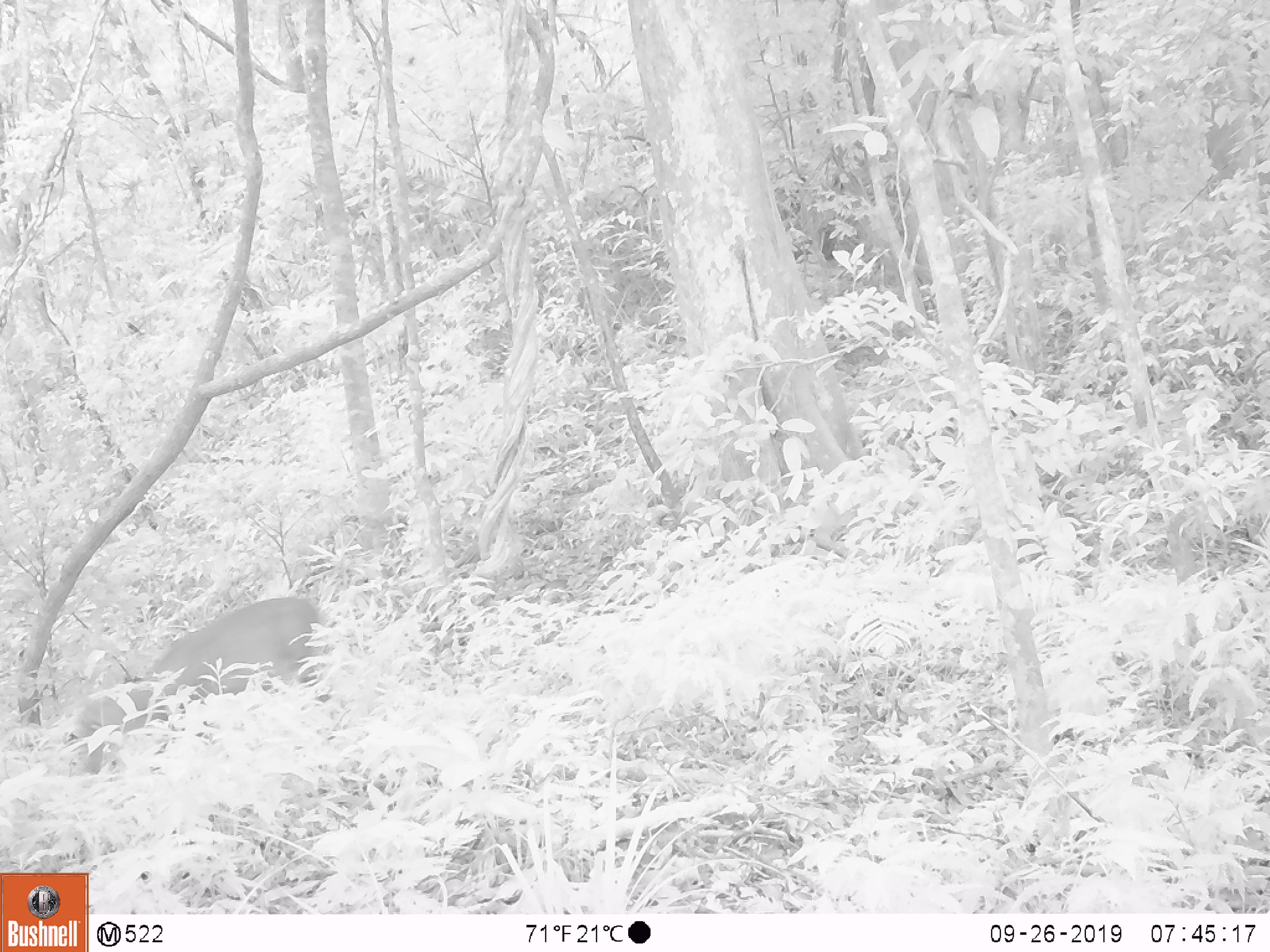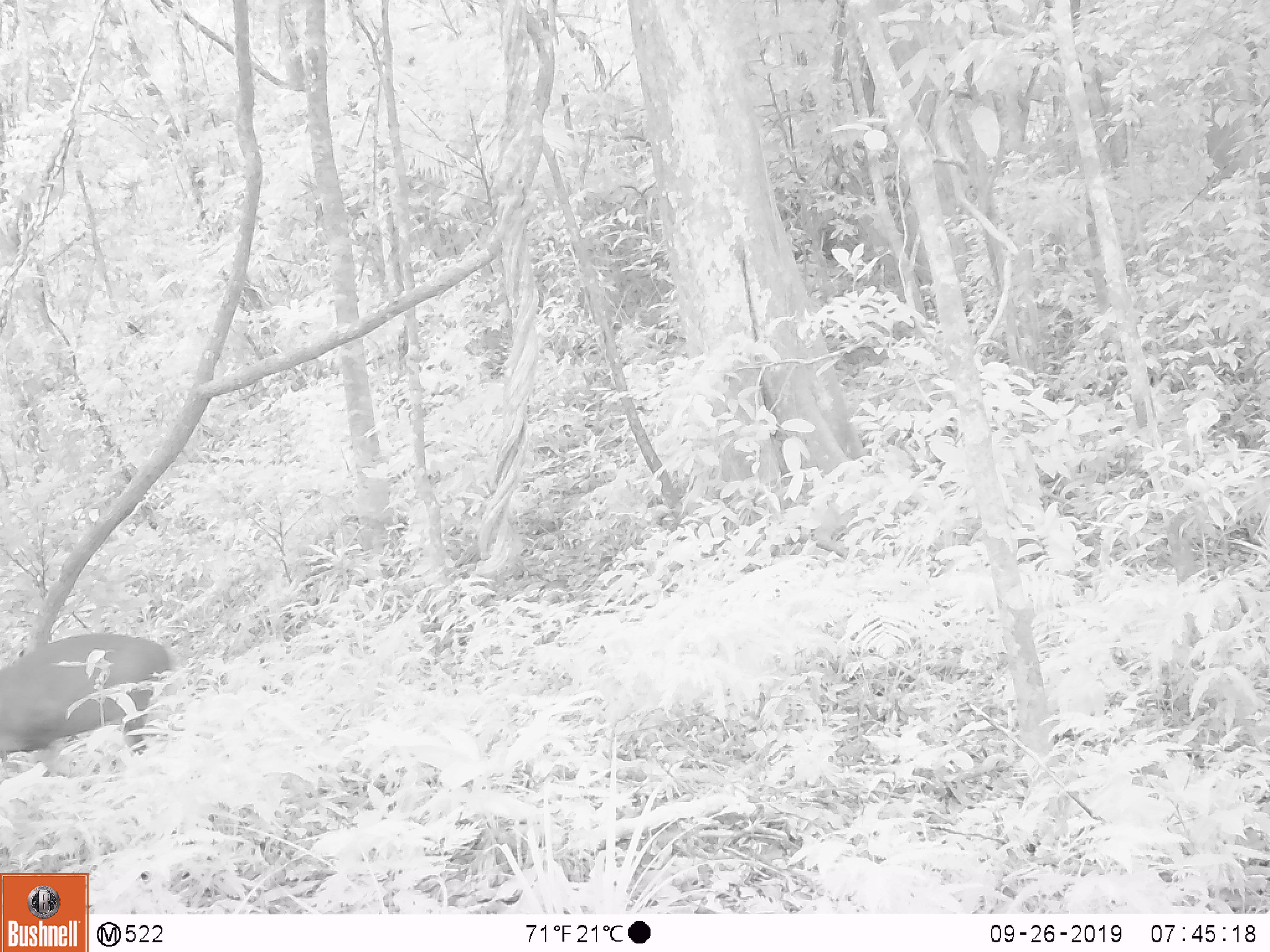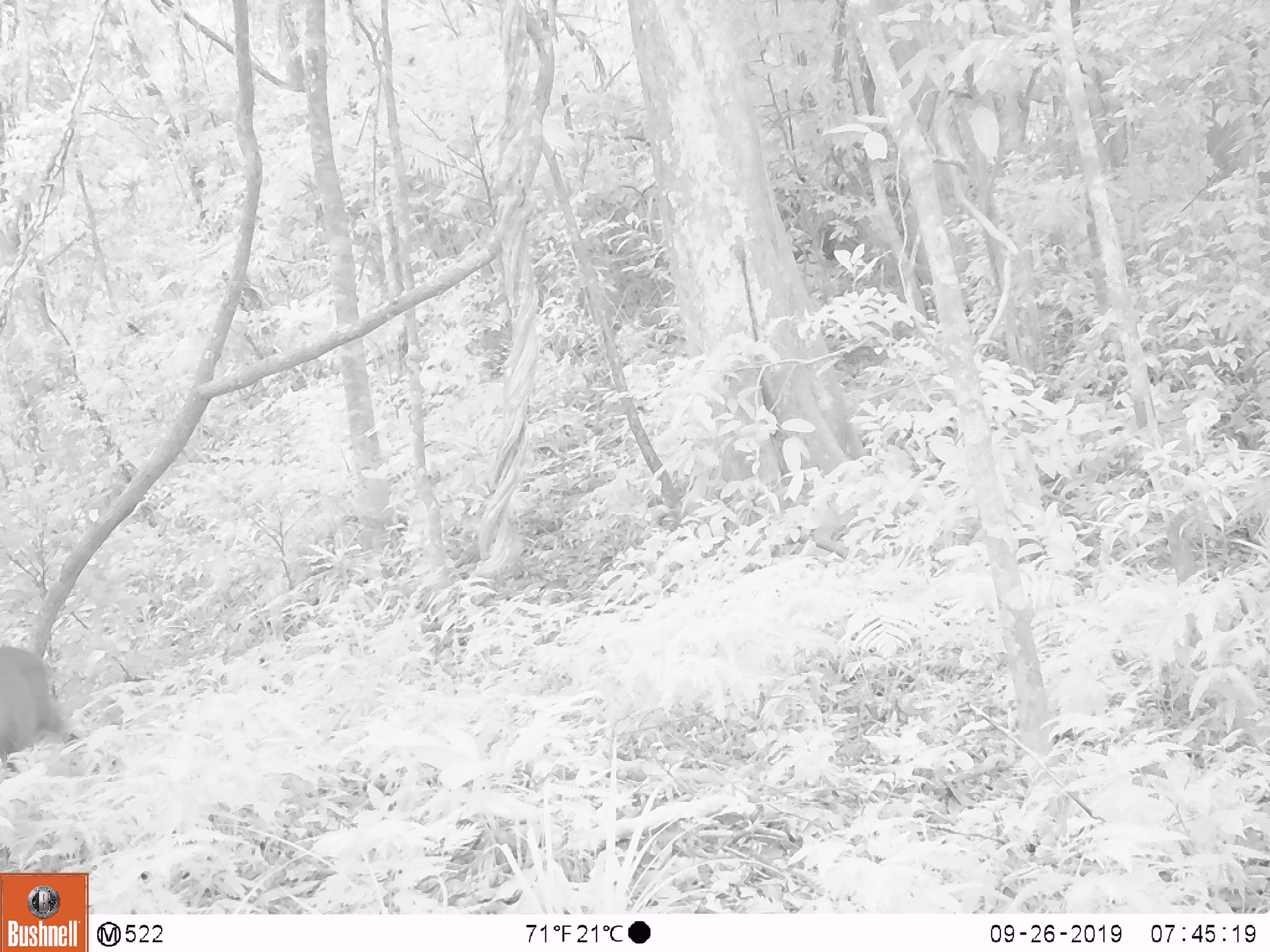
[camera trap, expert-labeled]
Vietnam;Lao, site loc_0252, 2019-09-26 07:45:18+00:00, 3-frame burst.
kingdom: Animalia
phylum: Chordata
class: Mammalia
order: Artiodactyla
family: Cervidae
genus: Muntiacus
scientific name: Muntiacus rooseveltorum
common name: roosevelt's muntjac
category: roosevelts muntjac group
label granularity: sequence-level